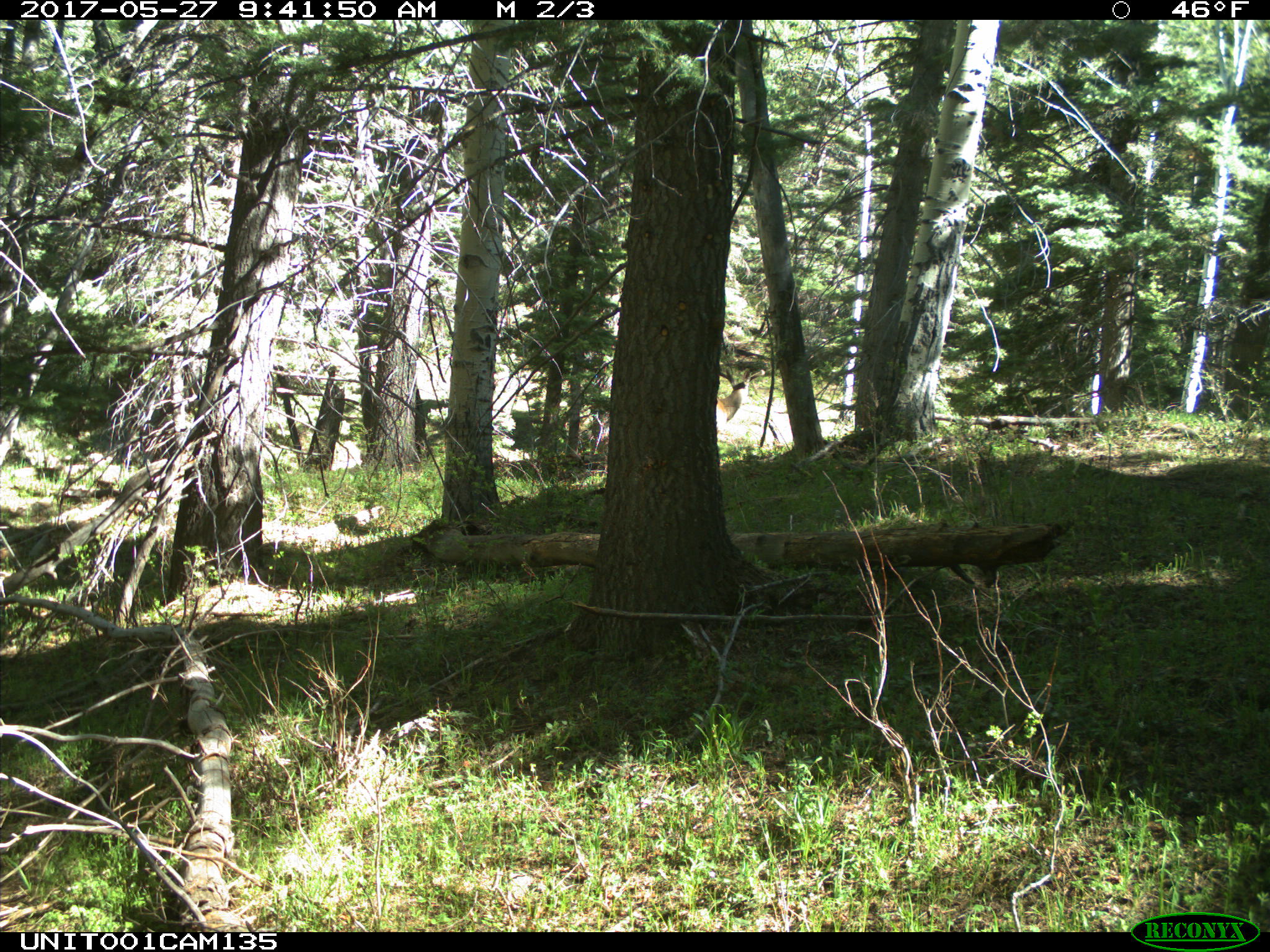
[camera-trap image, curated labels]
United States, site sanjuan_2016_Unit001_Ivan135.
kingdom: Animalia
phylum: Chordata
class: Mammalia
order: Artiodactyla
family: Cervidae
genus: Odocoileus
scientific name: Odocoileus hemionus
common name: mule deer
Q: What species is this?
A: Odocoileus hemionus (mule deer).